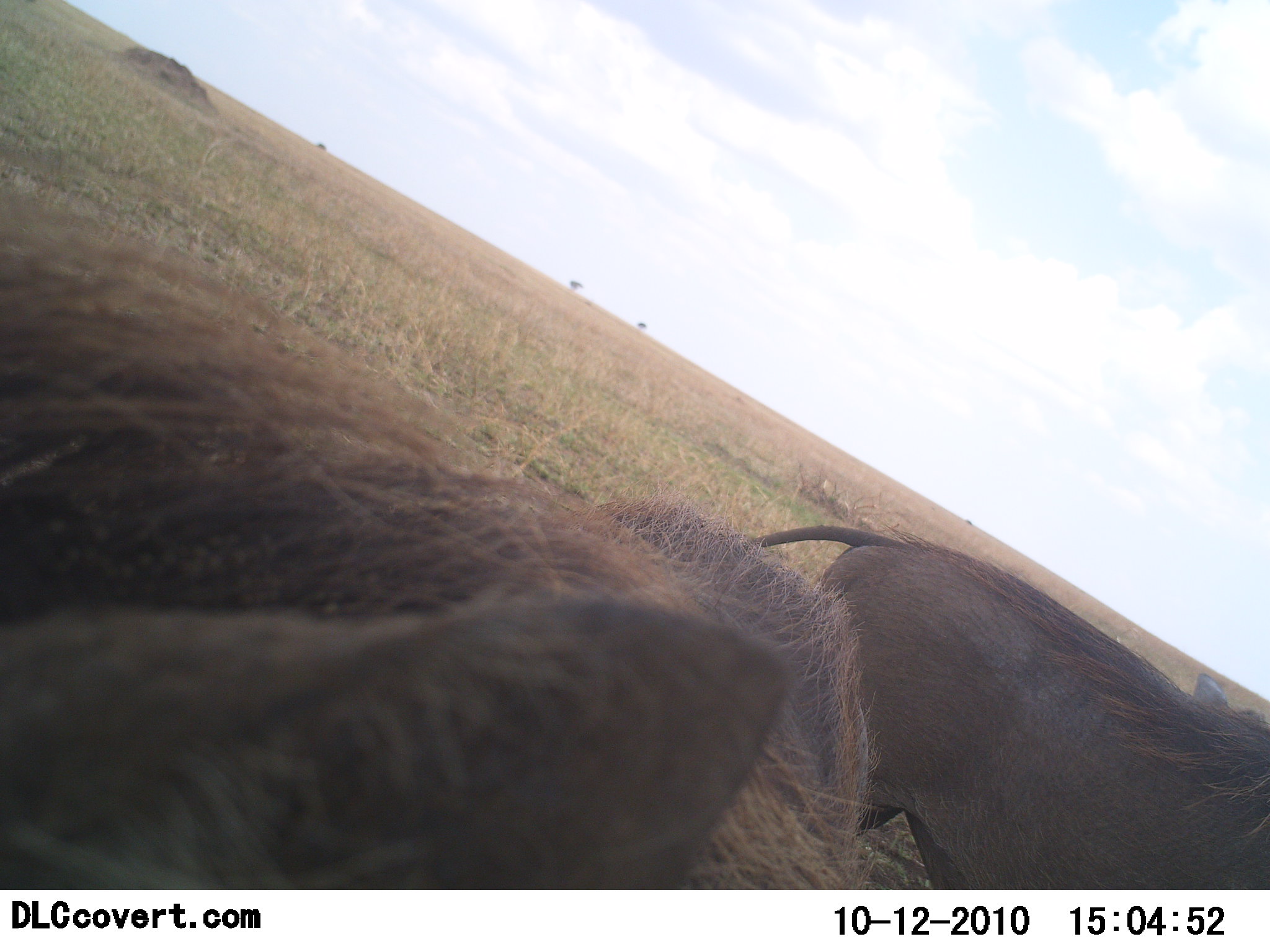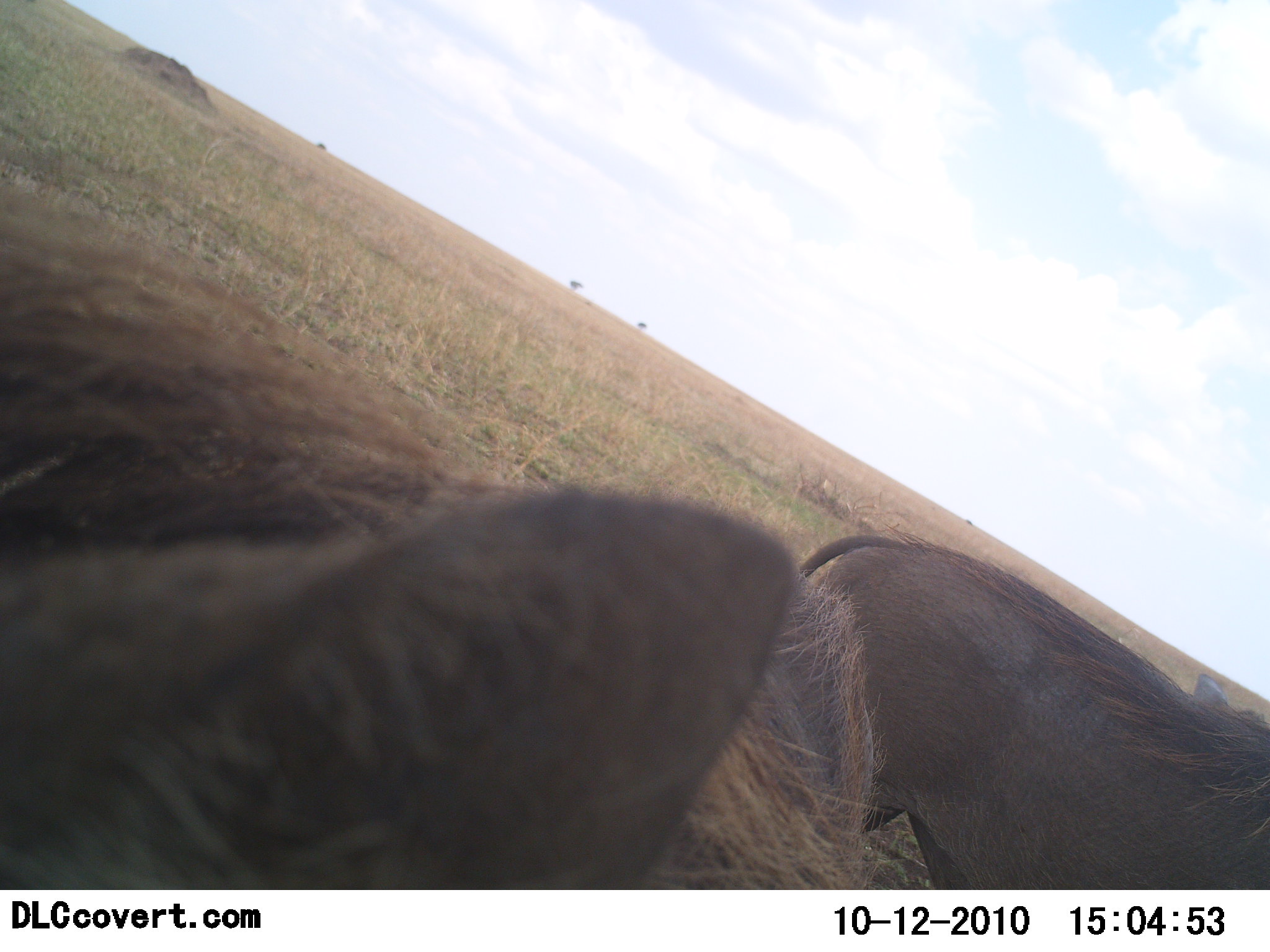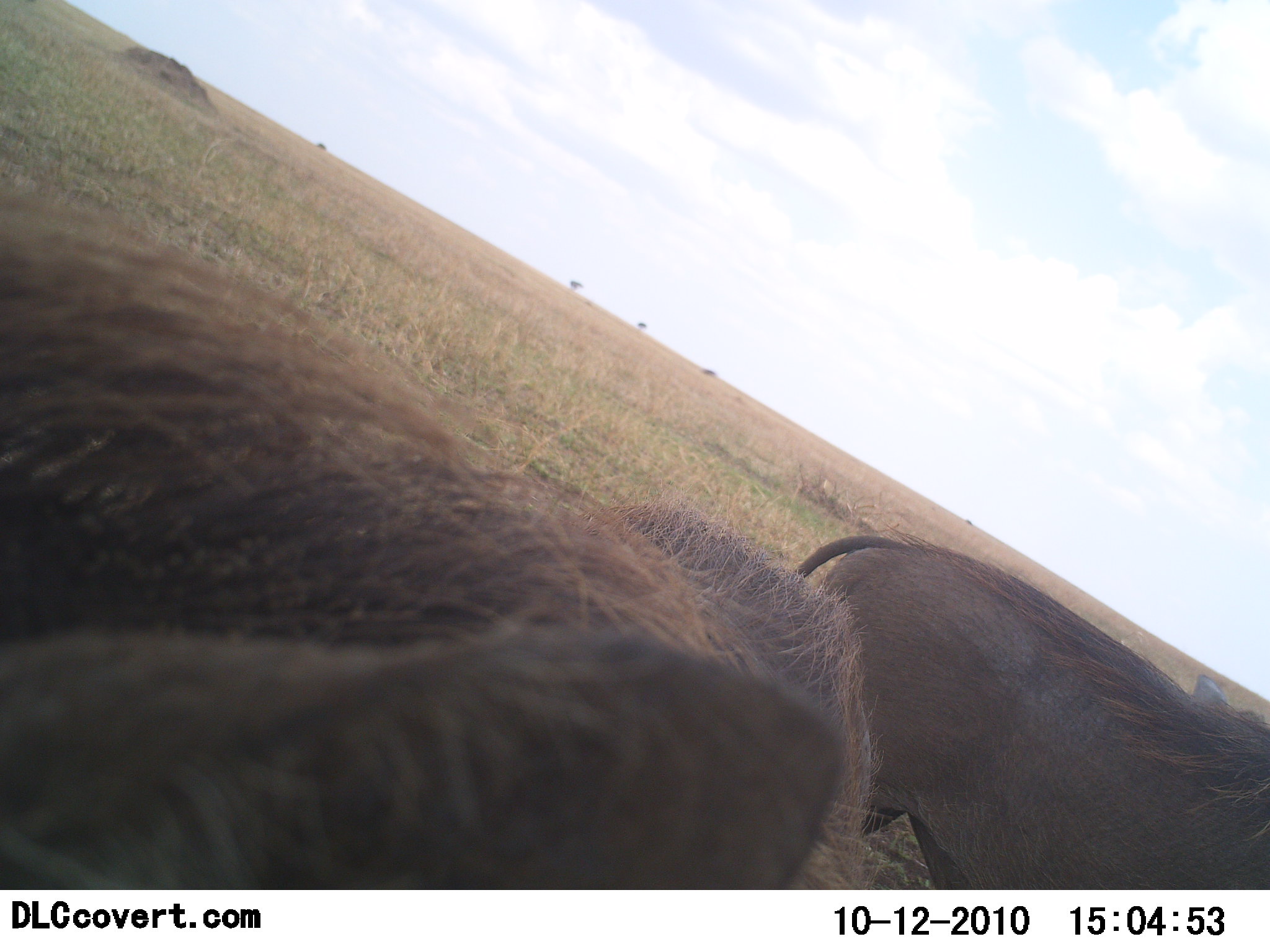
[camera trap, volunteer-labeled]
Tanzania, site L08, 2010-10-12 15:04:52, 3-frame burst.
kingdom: Animalia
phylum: Chordata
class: Mammalia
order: Artiodactyla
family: Suidae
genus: Phacochoerus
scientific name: Phacochoerus africanus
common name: warthog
Warthog (Phacochoerus africanus), count 2. Behavior (volunteer vote fractions): standing 92%, resting 8%, moving 0%, interacting 8%. Young present (vote fraction): 0%. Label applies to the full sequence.